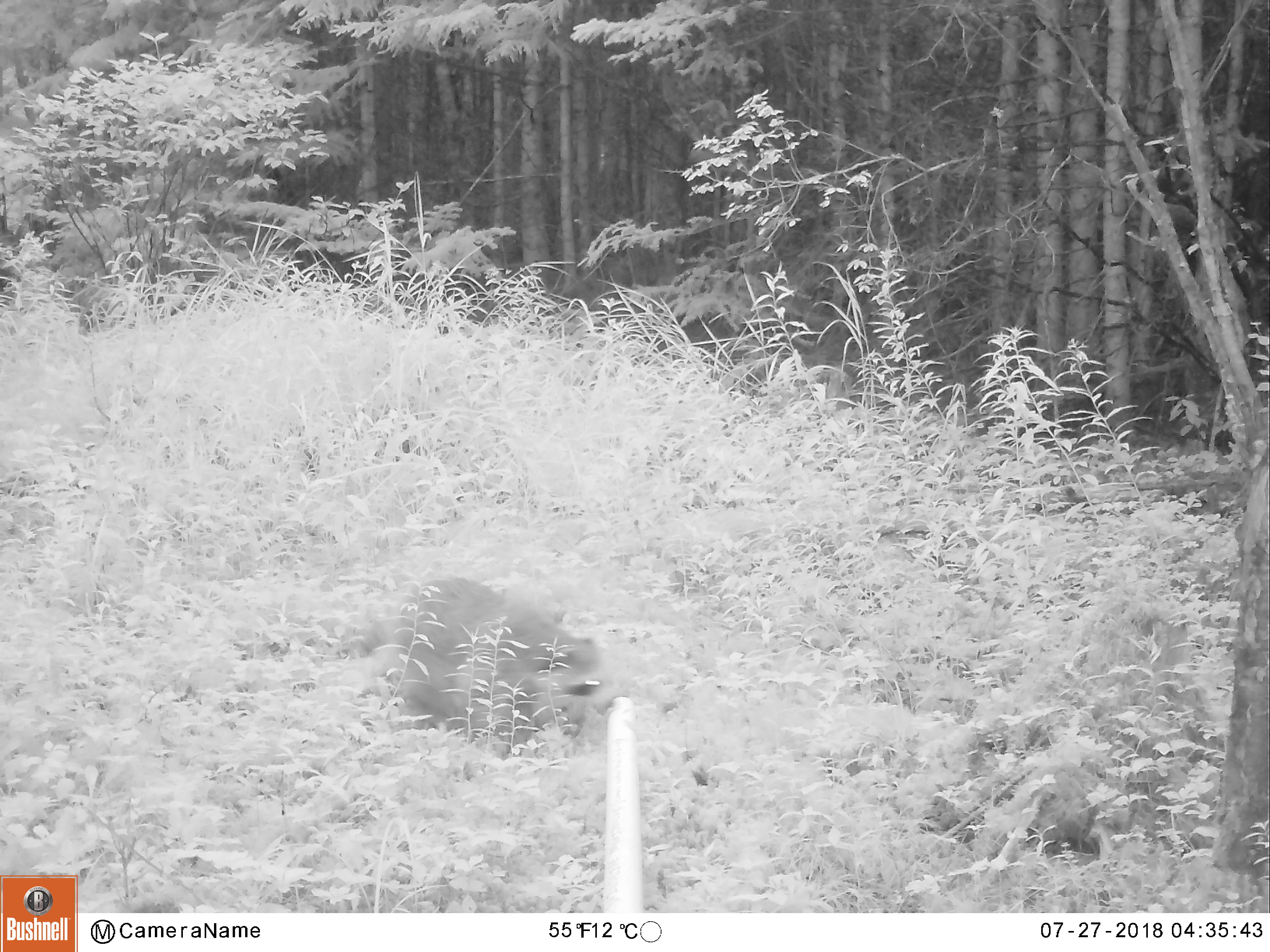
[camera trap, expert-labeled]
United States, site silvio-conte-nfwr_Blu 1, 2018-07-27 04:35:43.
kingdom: Animalia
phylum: Chordata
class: Mammalia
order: Carnivora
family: Procyonidae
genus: Procyon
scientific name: Procyon lotor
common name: raccoon